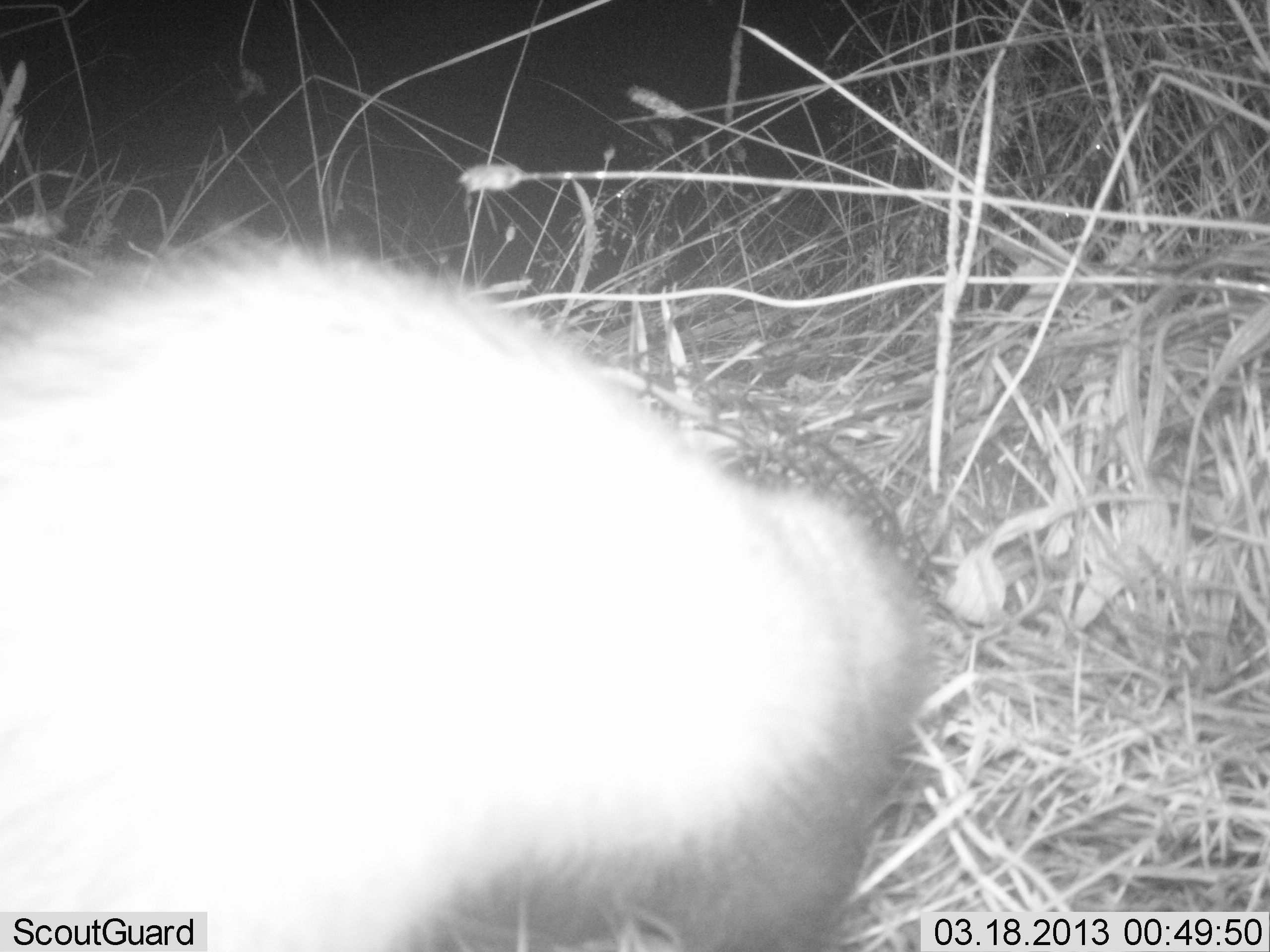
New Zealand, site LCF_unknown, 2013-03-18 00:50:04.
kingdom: Animalia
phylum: Chordata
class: Mammalia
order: Carnivora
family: Mustelidae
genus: Mustela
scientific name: Mustela furo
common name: ferret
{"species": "ferret (Mustela furo)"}